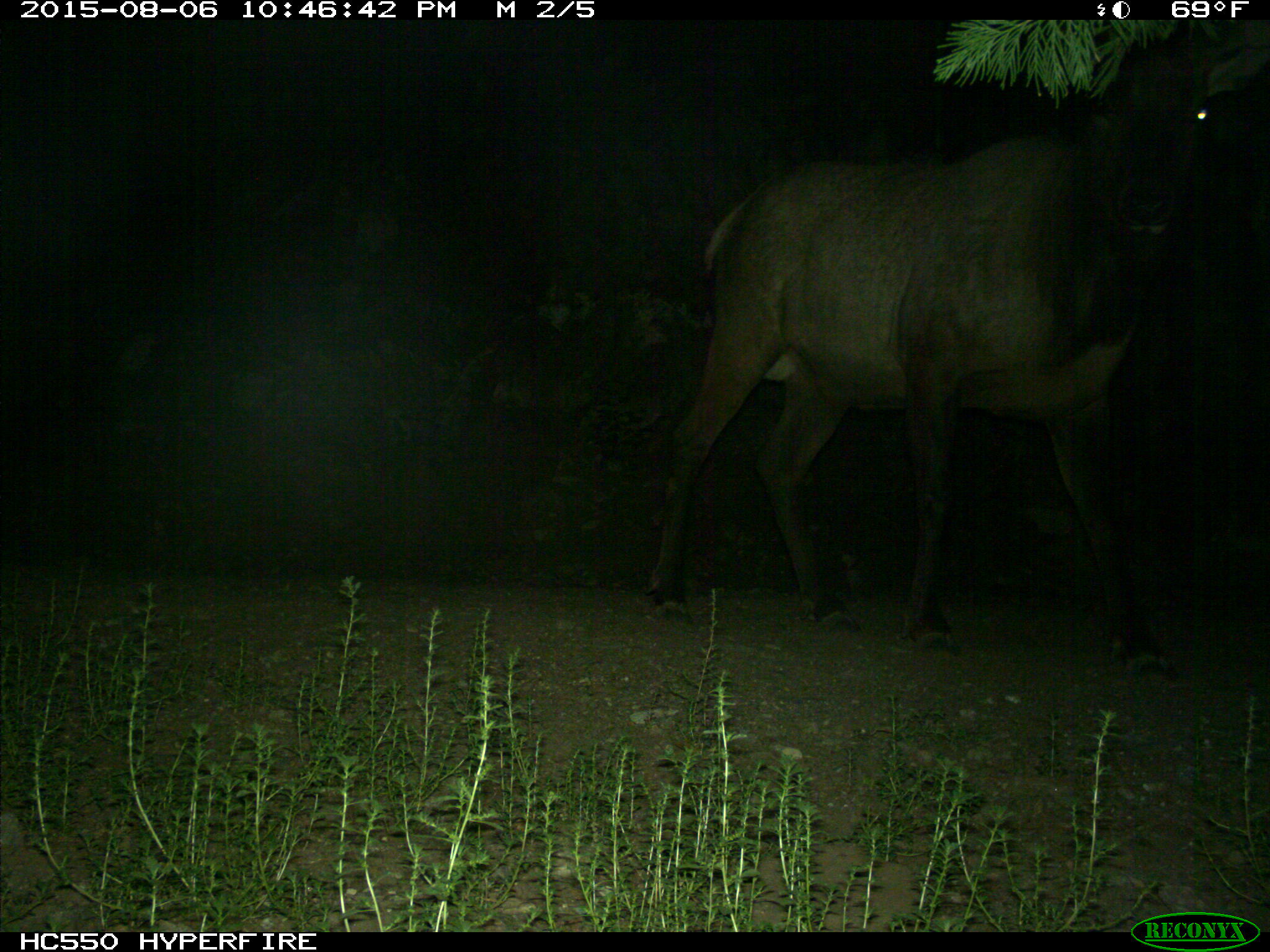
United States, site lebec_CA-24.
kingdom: Animalia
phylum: Chordata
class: Mammalia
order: Artiodactyla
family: Cervidae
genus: Cervus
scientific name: Cervus canadensis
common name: elk